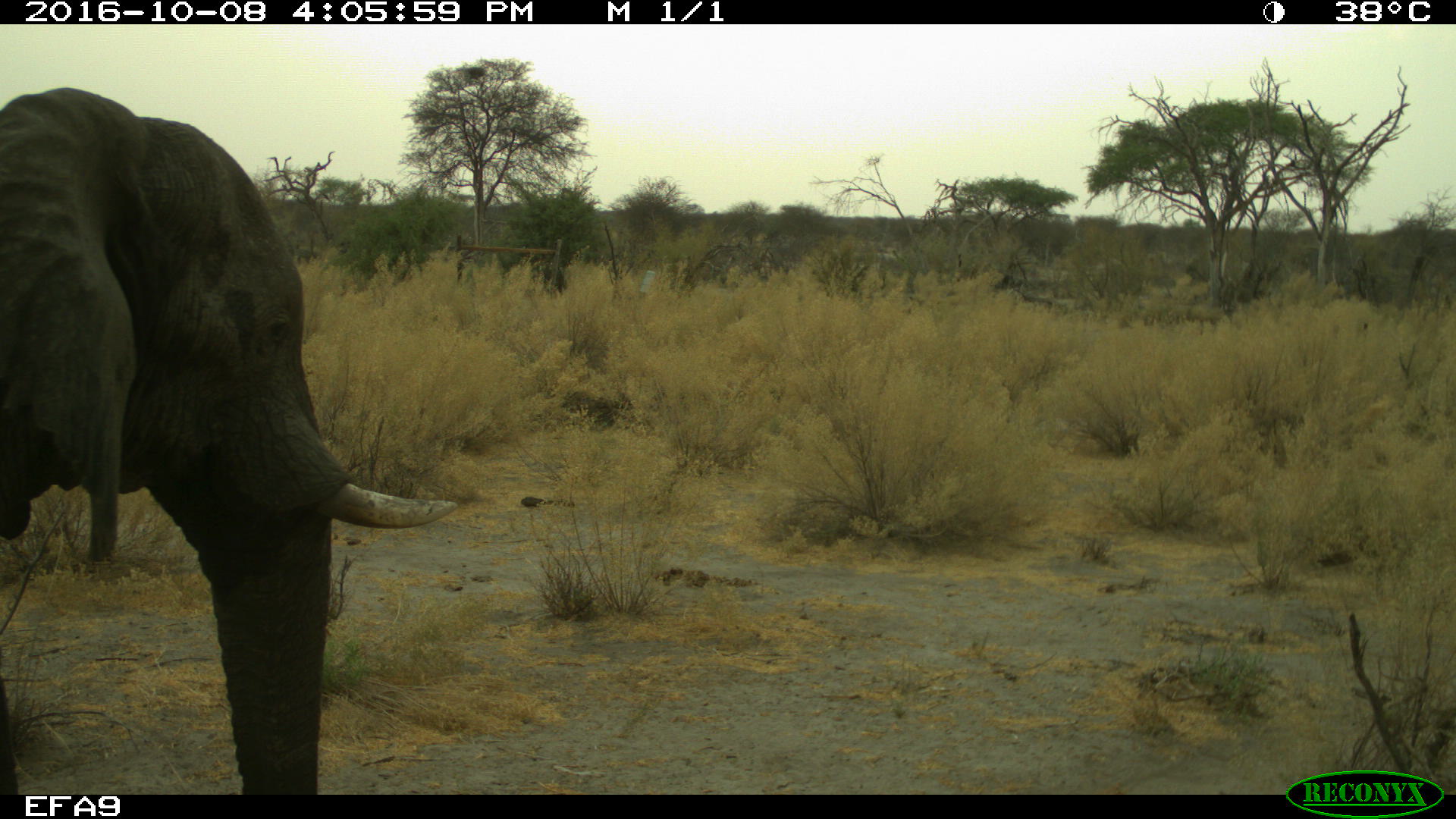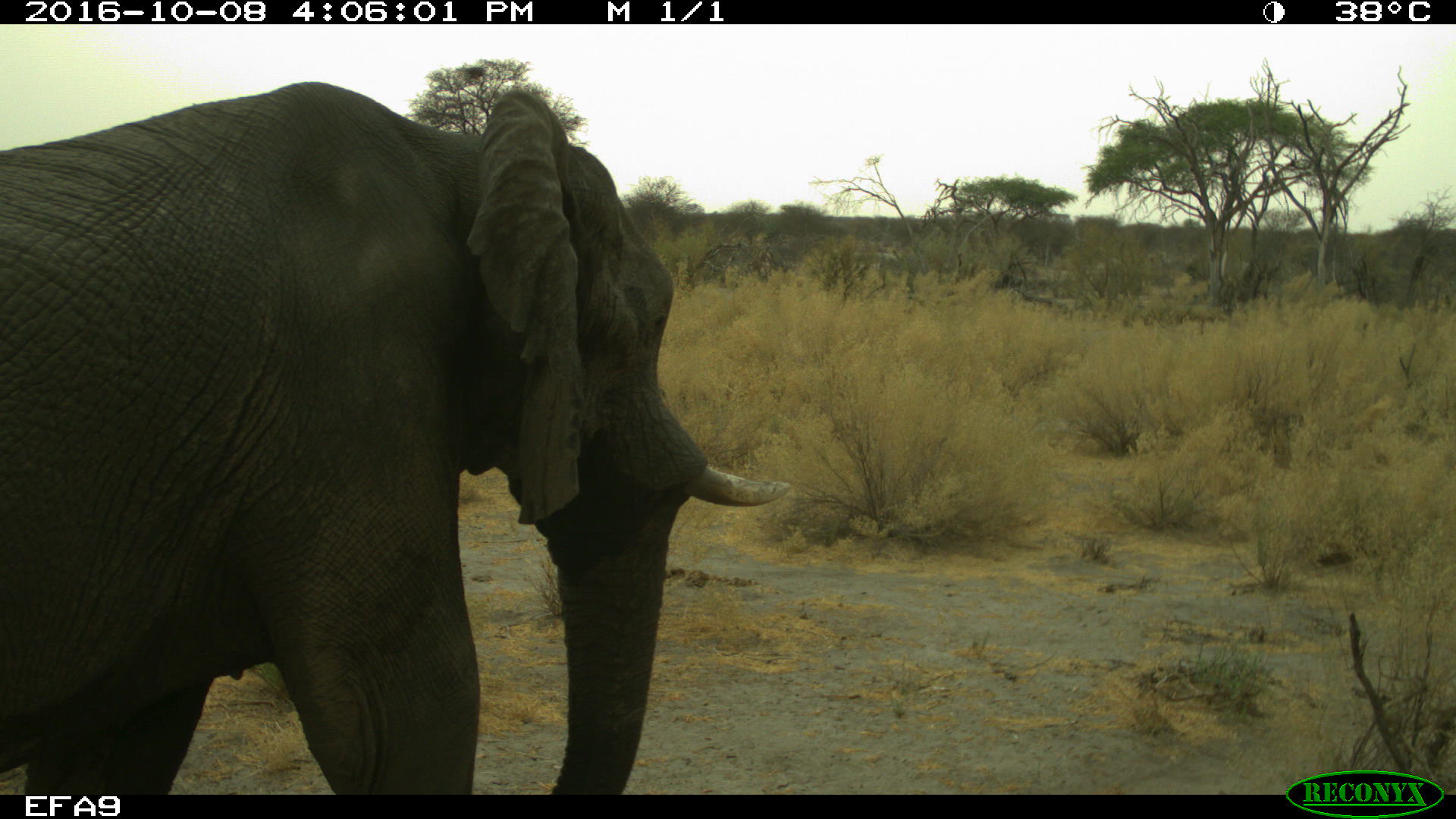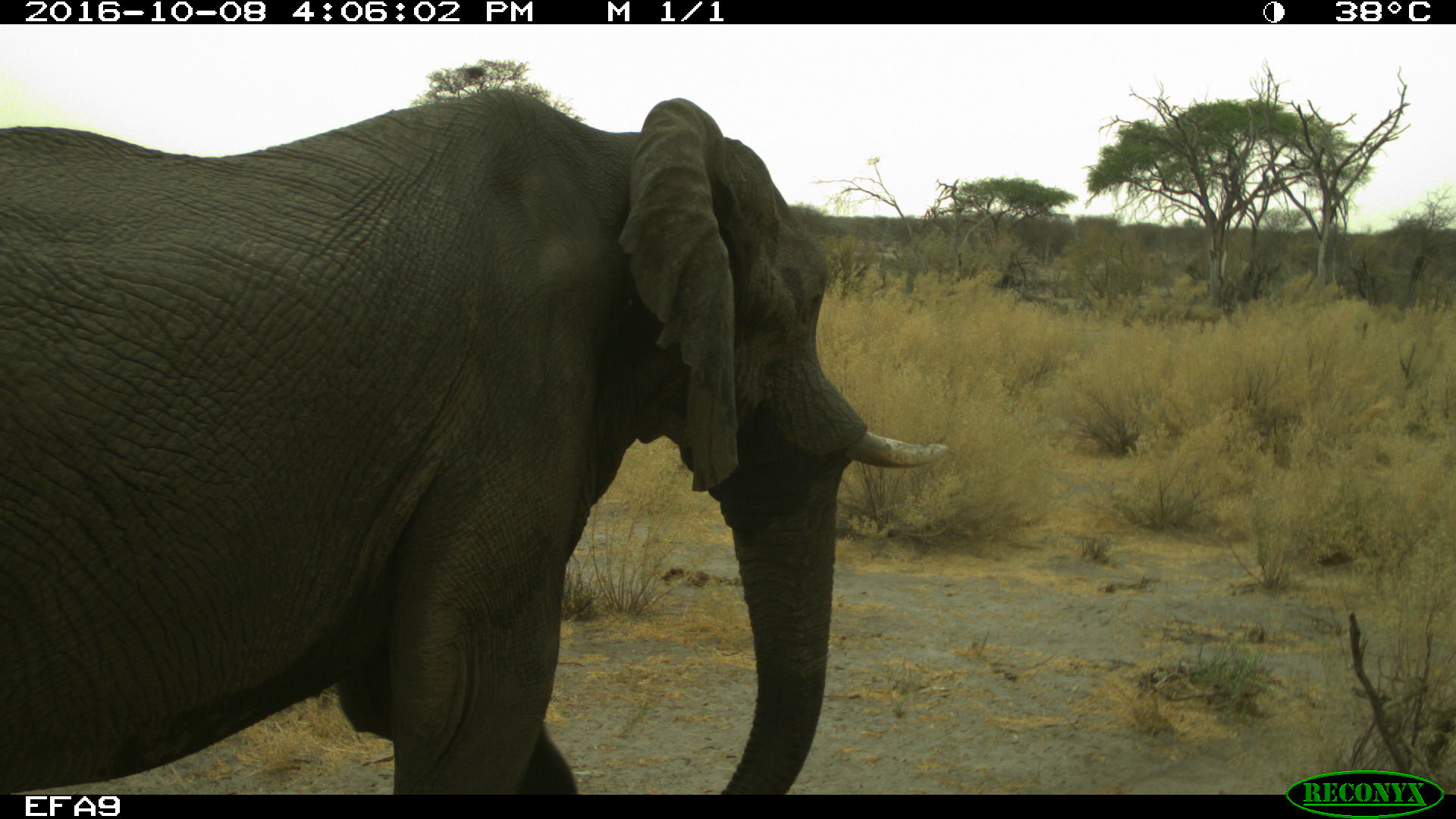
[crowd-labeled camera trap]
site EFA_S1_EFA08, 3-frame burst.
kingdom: Animalia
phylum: Chordata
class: Mammalia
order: Proboscidea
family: Elephantidae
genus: Loxodonta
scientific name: Loxodonta africana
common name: african bush elephant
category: elephant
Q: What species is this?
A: Elephant (african bush elephant) (Loxodonta africana).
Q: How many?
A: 1.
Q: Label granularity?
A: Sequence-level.